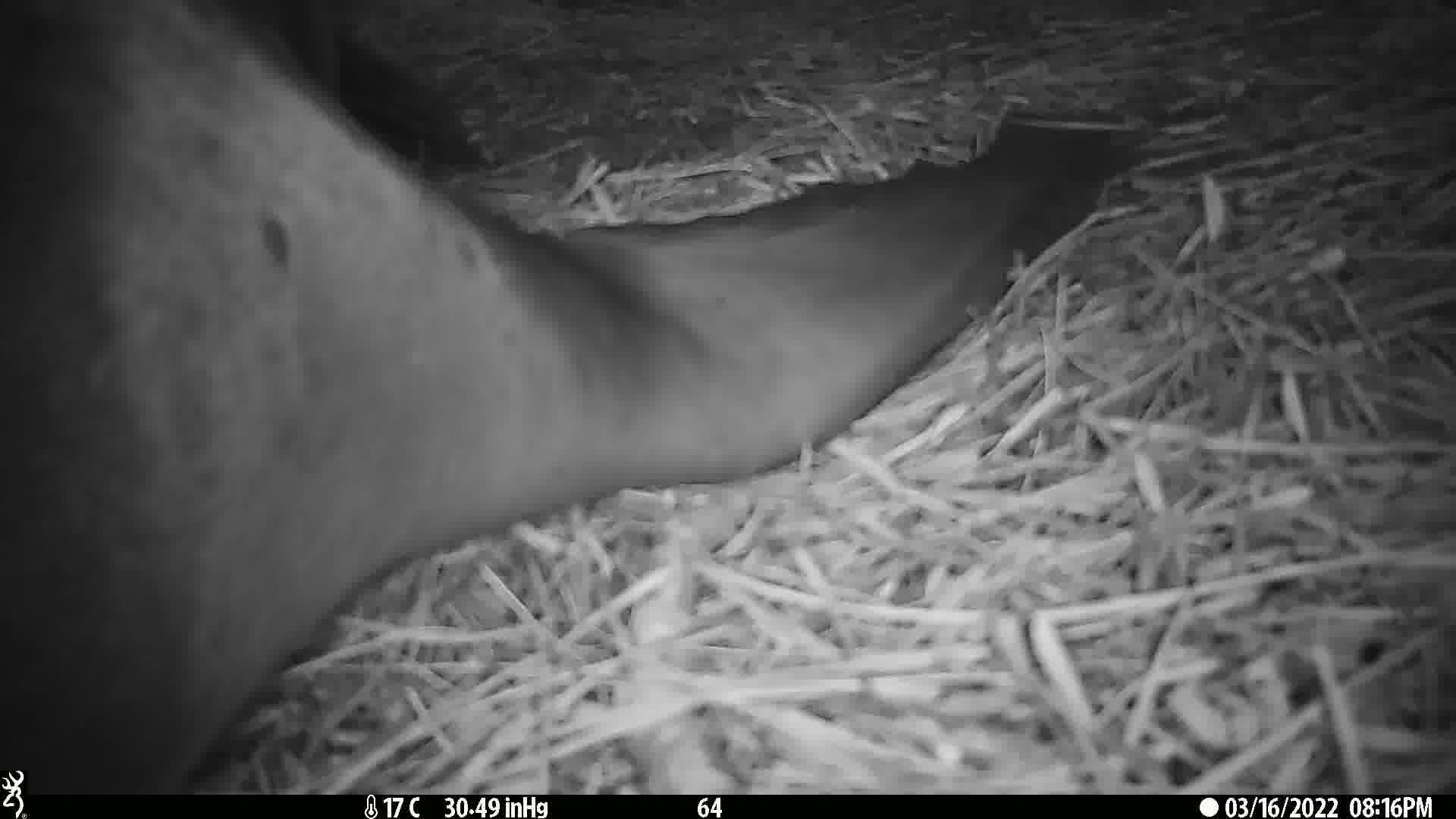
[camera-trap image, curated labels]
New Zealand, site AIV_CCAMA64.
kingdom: Animalia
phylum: Chordata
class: Mammalia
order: Carnivora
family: Otariidae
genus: Phocarctos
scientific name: Phocarctos hookeri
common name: new zealand sea lion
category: sealion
Sealion (new zealand sea lion) (Phocarctos hookeri).